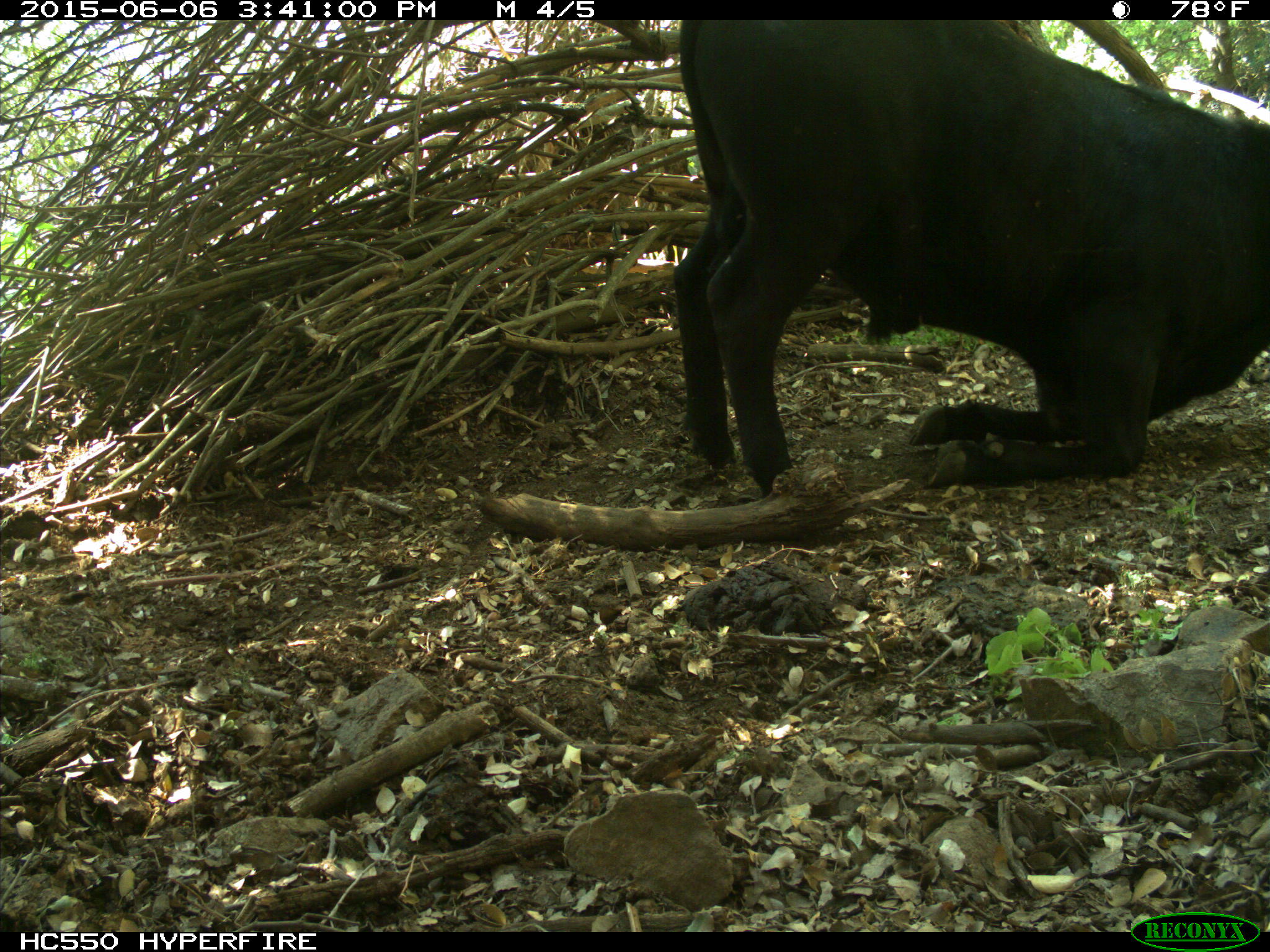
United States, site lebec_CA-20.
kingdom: Animalia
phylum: Chordata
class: Mammalia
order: Artiodactyla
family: Bovidae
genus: Bos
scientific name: Bos taurus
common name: domestic cow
Bos taurus (domestic cow).